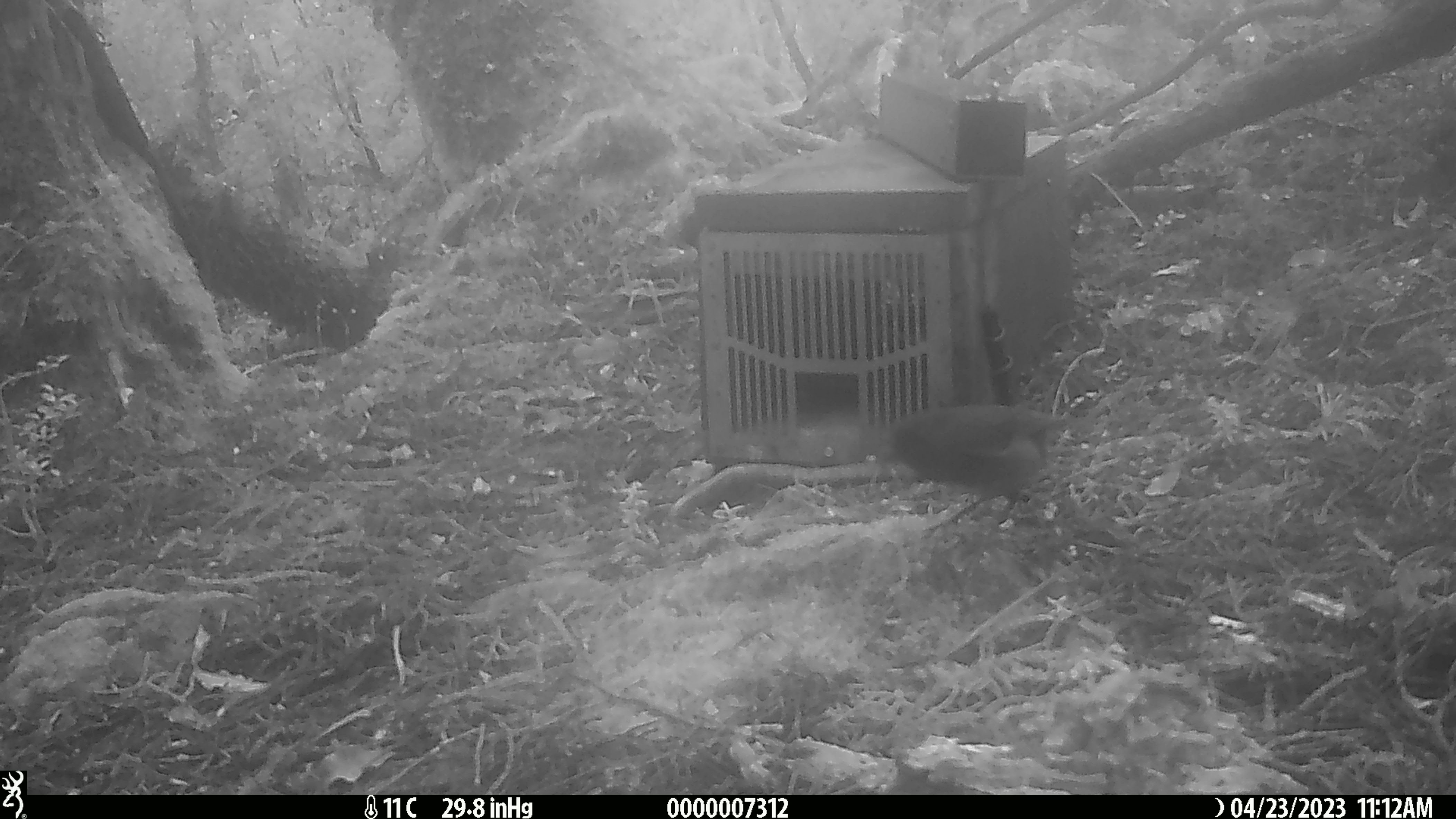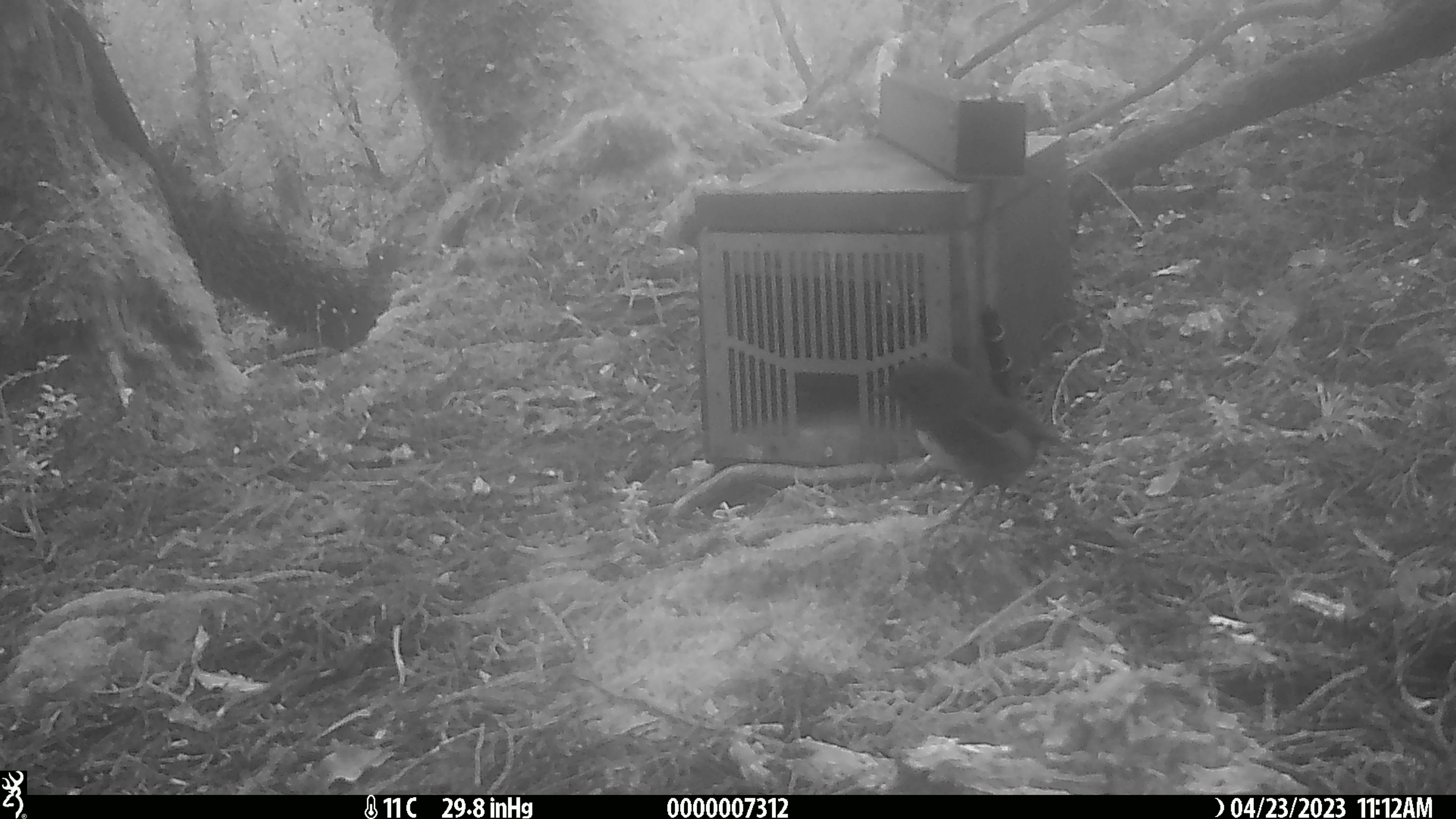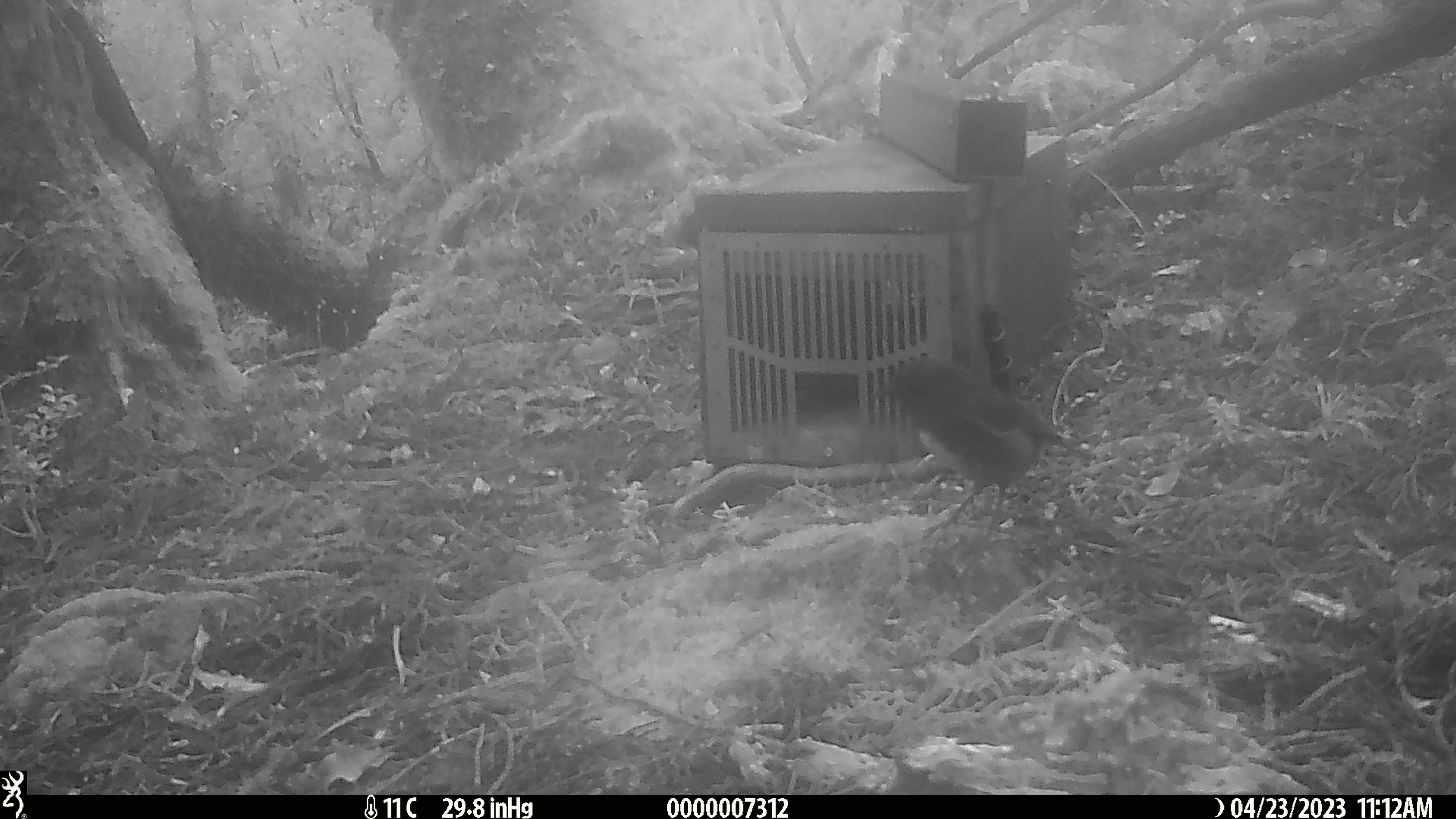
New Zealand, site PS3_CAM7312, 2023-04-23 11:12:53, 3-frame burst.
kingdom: Animalia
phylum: Chordata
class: Aves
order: Passeriformes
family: Petroicidae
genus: Petroica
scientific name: Petroica australis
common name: new zealand robin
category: robin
Robin (new zealand robin) (Petroica australis).